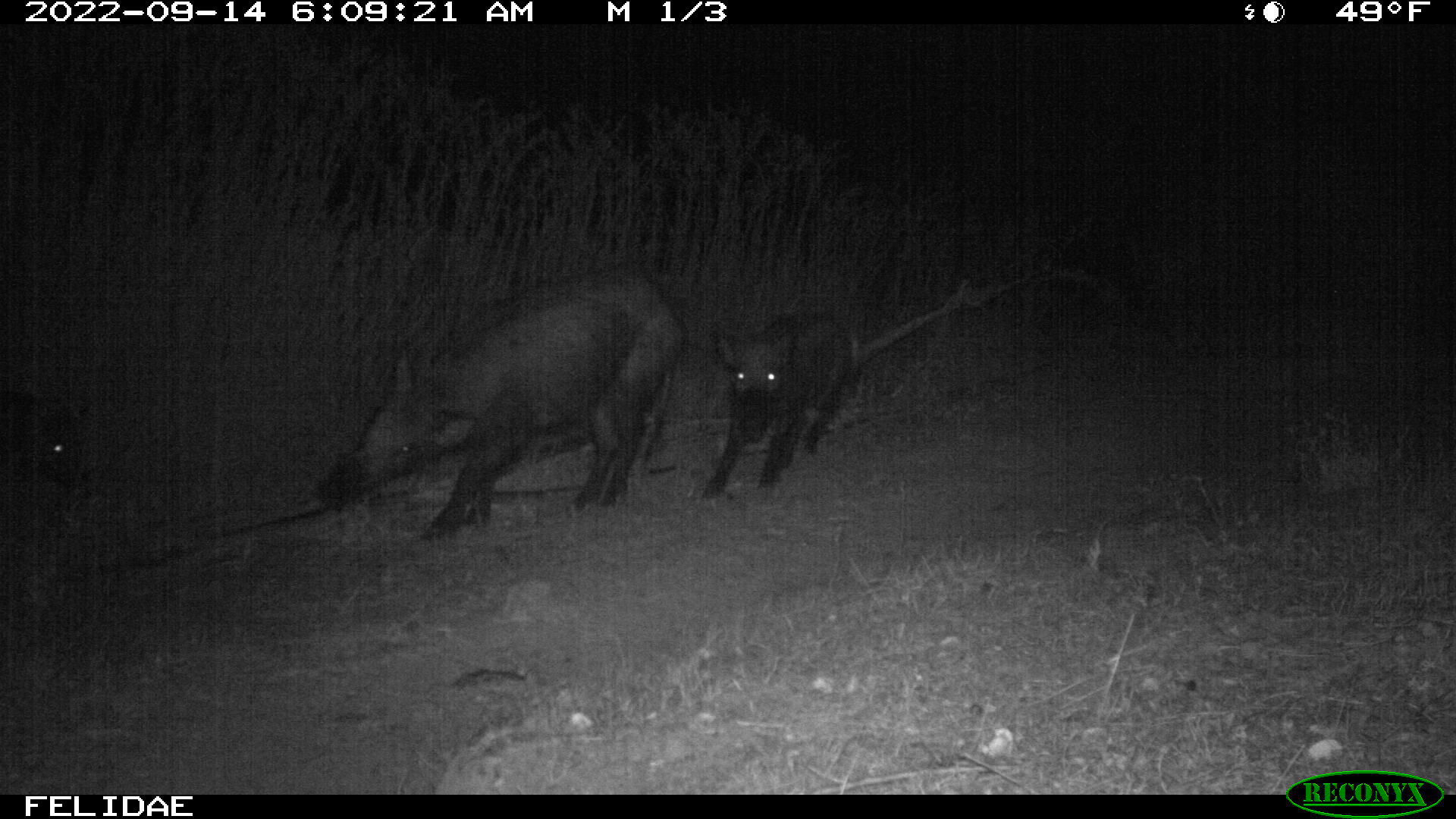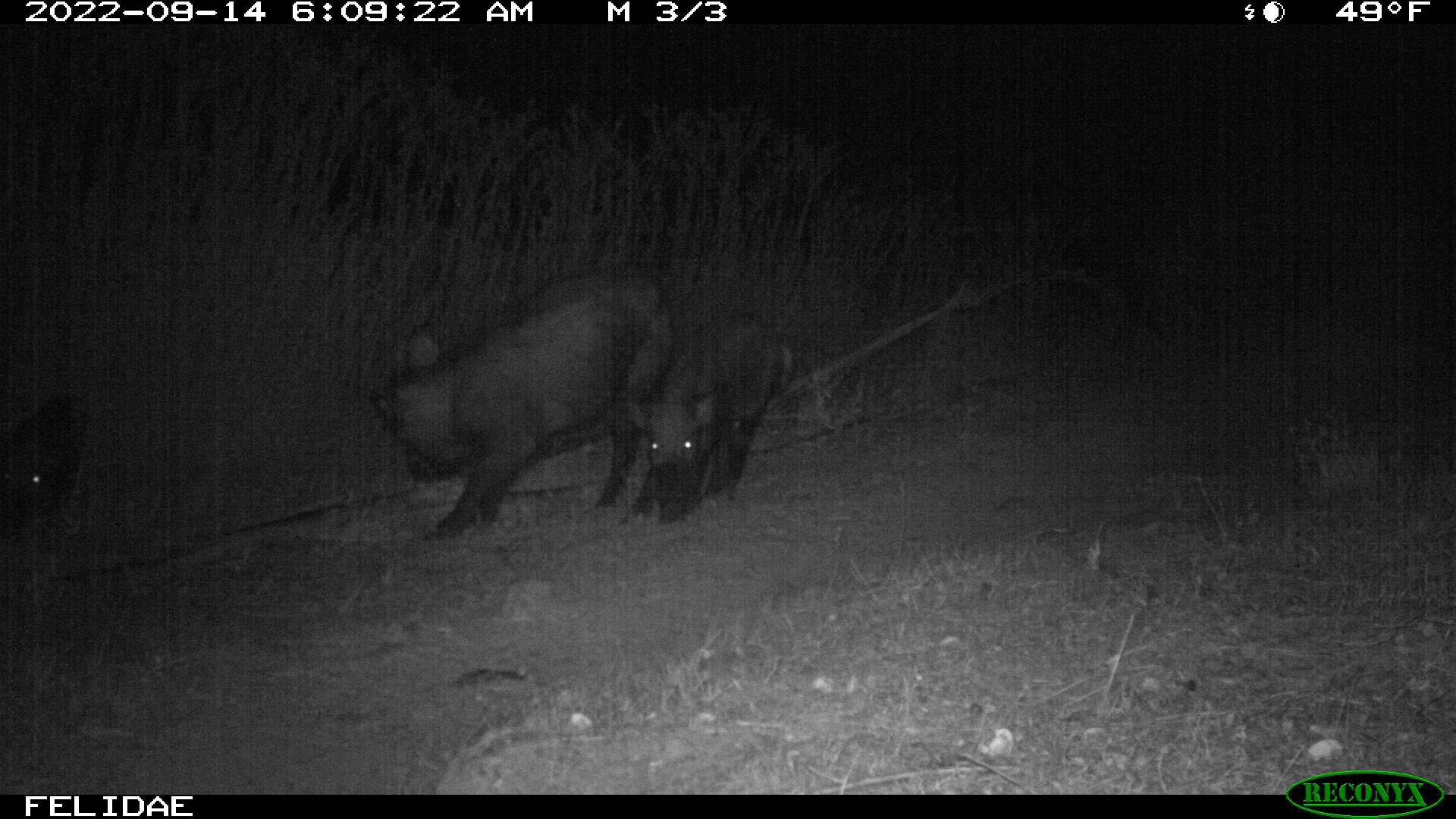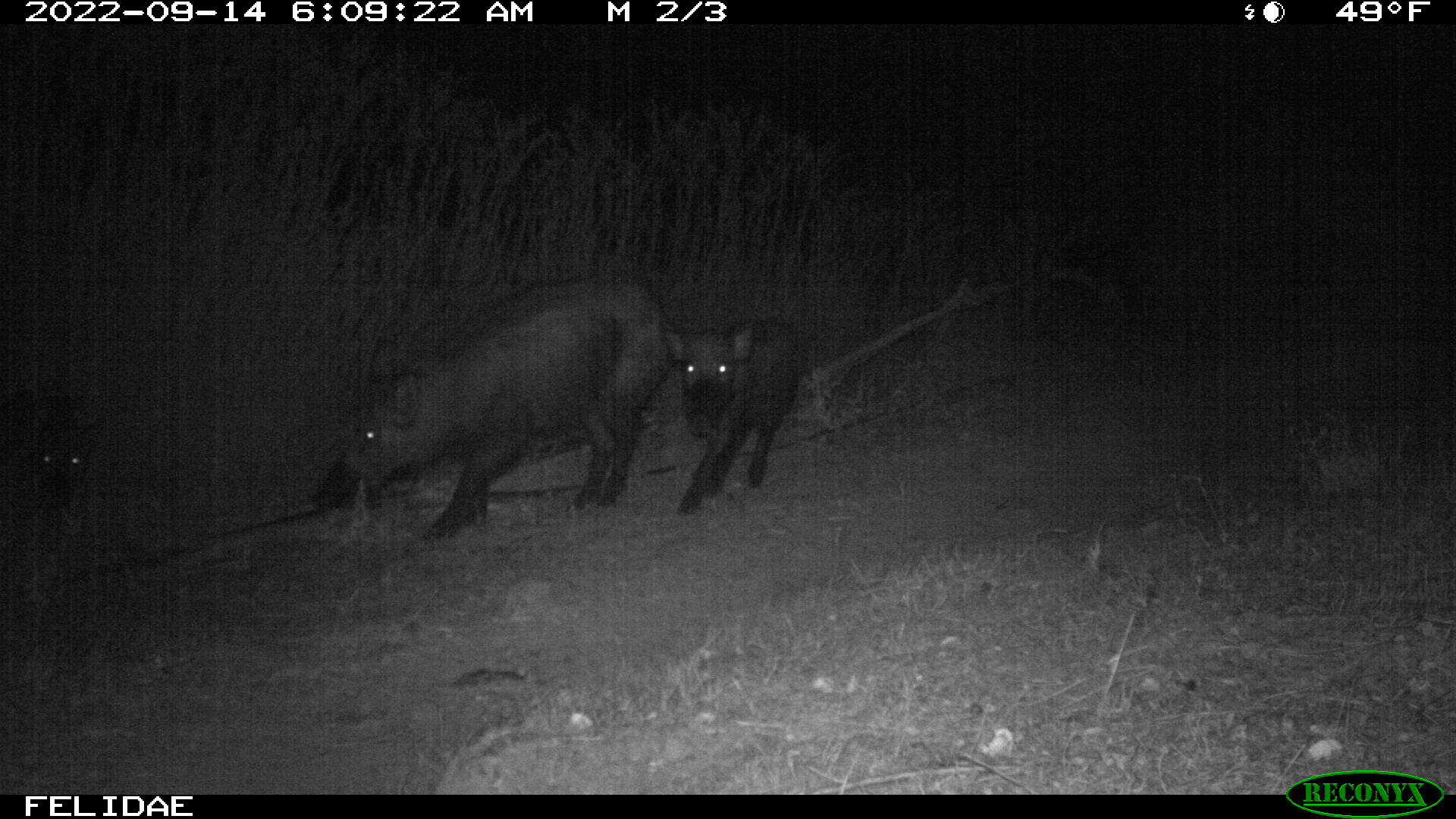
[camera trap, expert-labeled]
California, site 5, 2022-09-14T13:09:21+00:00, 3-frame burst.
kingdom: Animalia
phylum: Chordata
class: Mammalia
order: Artiodactyla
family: Suidae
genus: Sus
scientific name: Sus scrofa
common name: wild boar